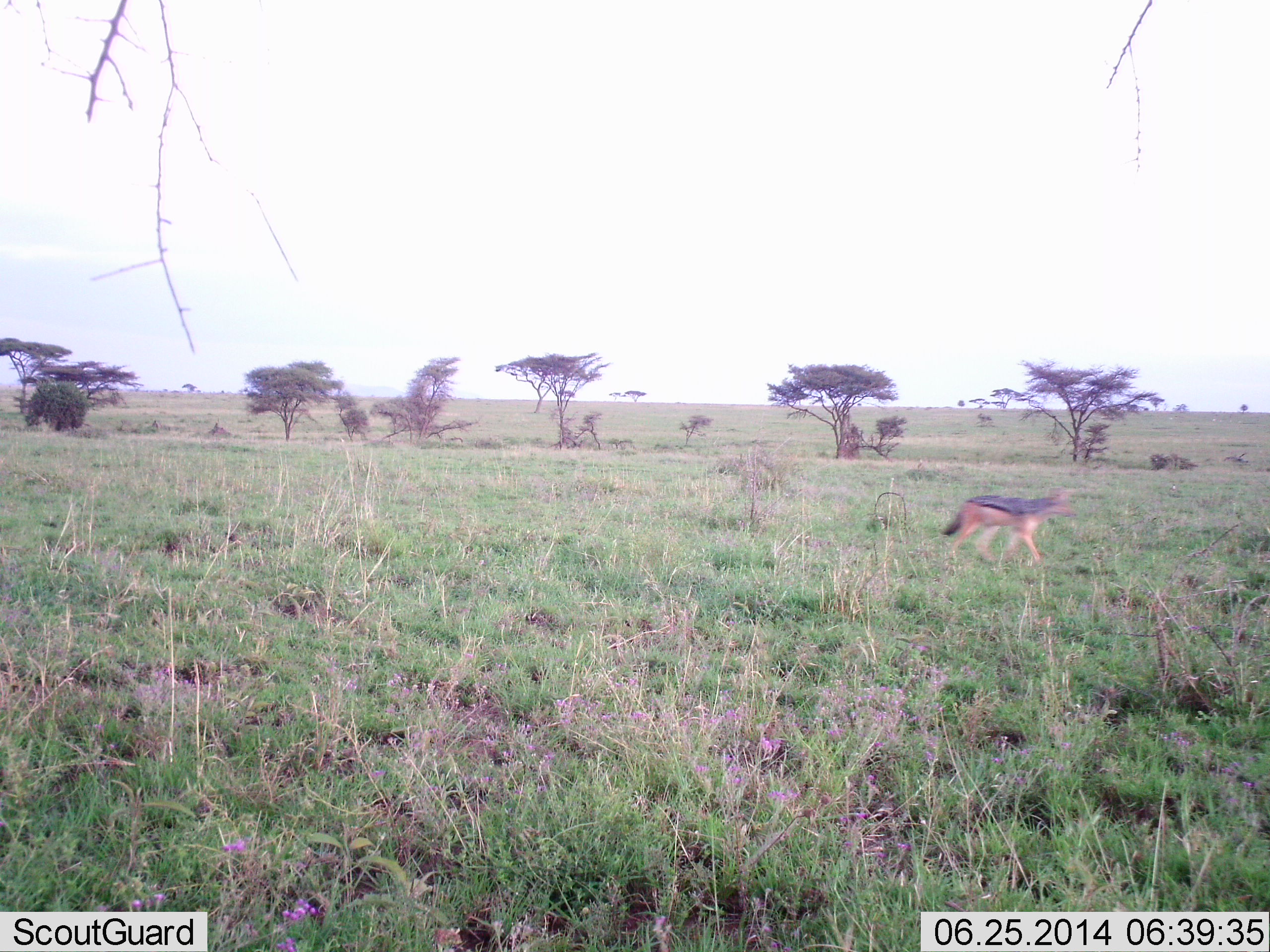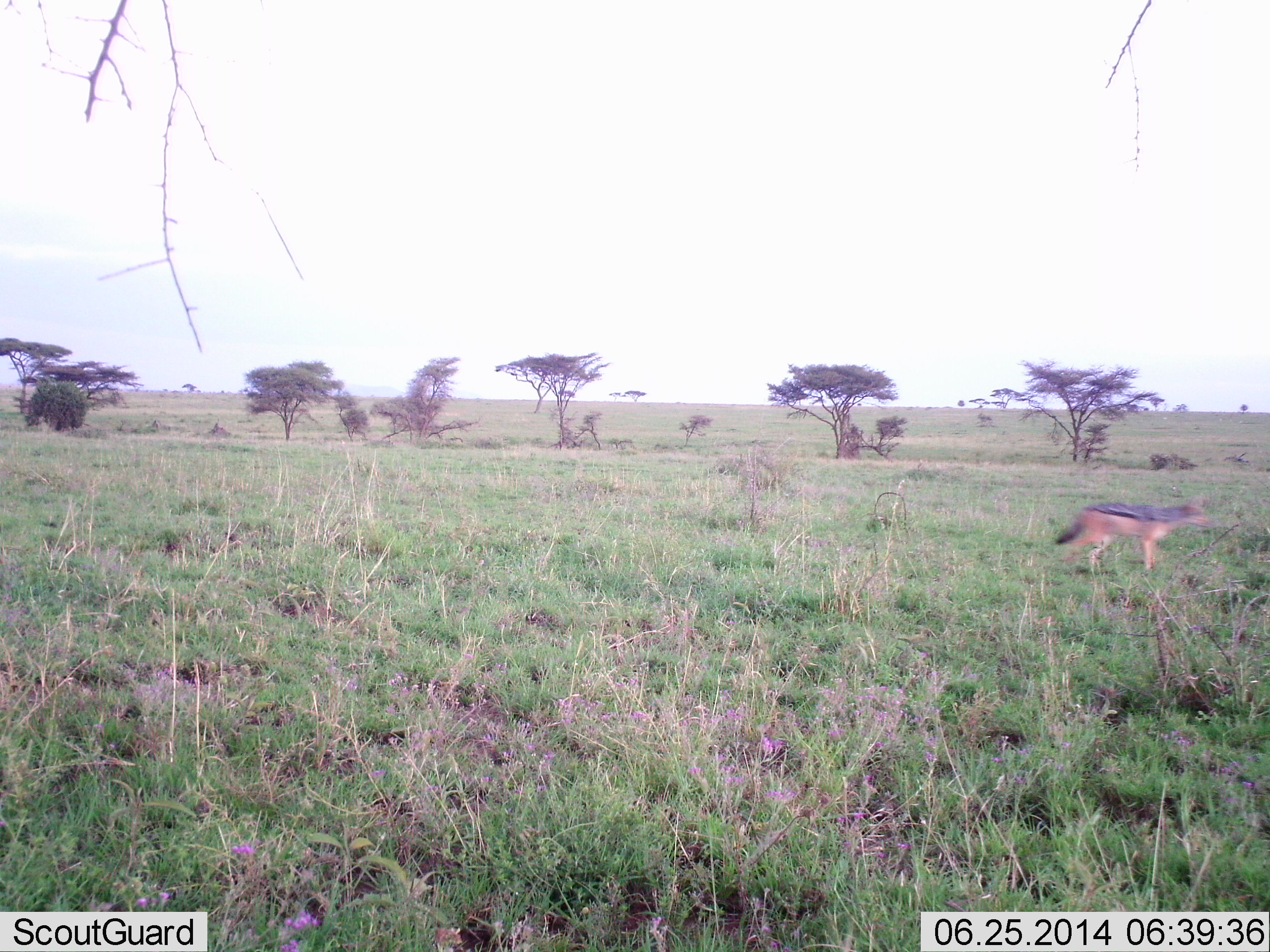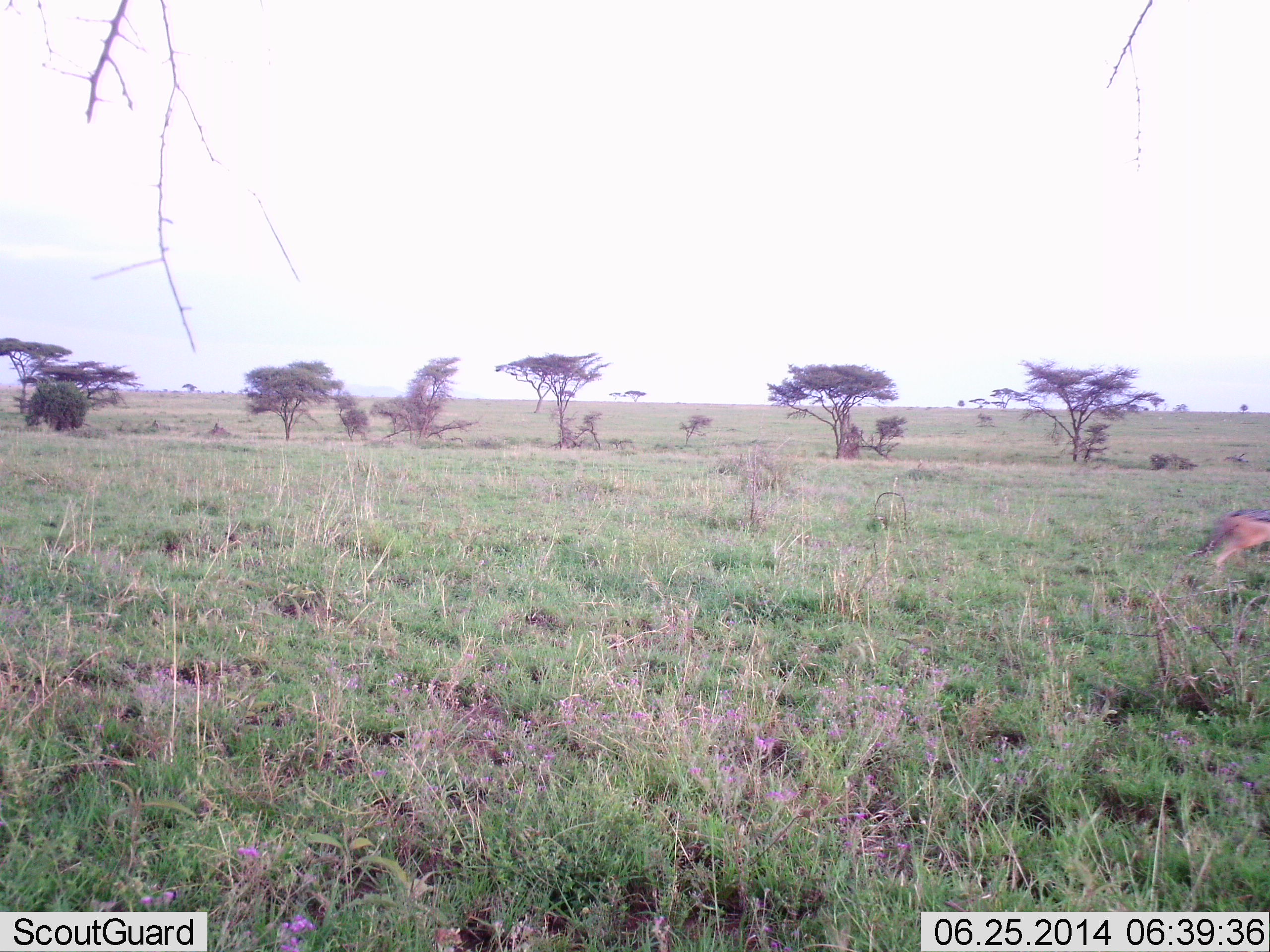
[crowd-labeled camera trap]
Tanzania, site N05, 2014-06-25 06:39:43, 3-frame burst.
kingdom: Animalia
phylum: Chordata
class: Mammalia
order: Carnivora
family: Canidae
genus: Lupulella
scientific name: Lupulella mesomelas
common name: black-backed jackal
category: jackal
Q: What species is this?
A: Jackal (black-backed jackal) (Lupulella mesomelas).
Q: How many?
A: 1.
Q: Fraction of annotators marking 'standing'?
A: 10%.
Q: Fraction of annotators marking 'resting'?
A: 0%.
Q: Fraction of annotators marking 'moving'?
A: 90%.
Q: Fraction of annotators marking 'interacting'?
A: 0%.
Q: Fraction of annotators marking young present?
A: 0%.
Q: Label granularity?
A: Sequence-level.